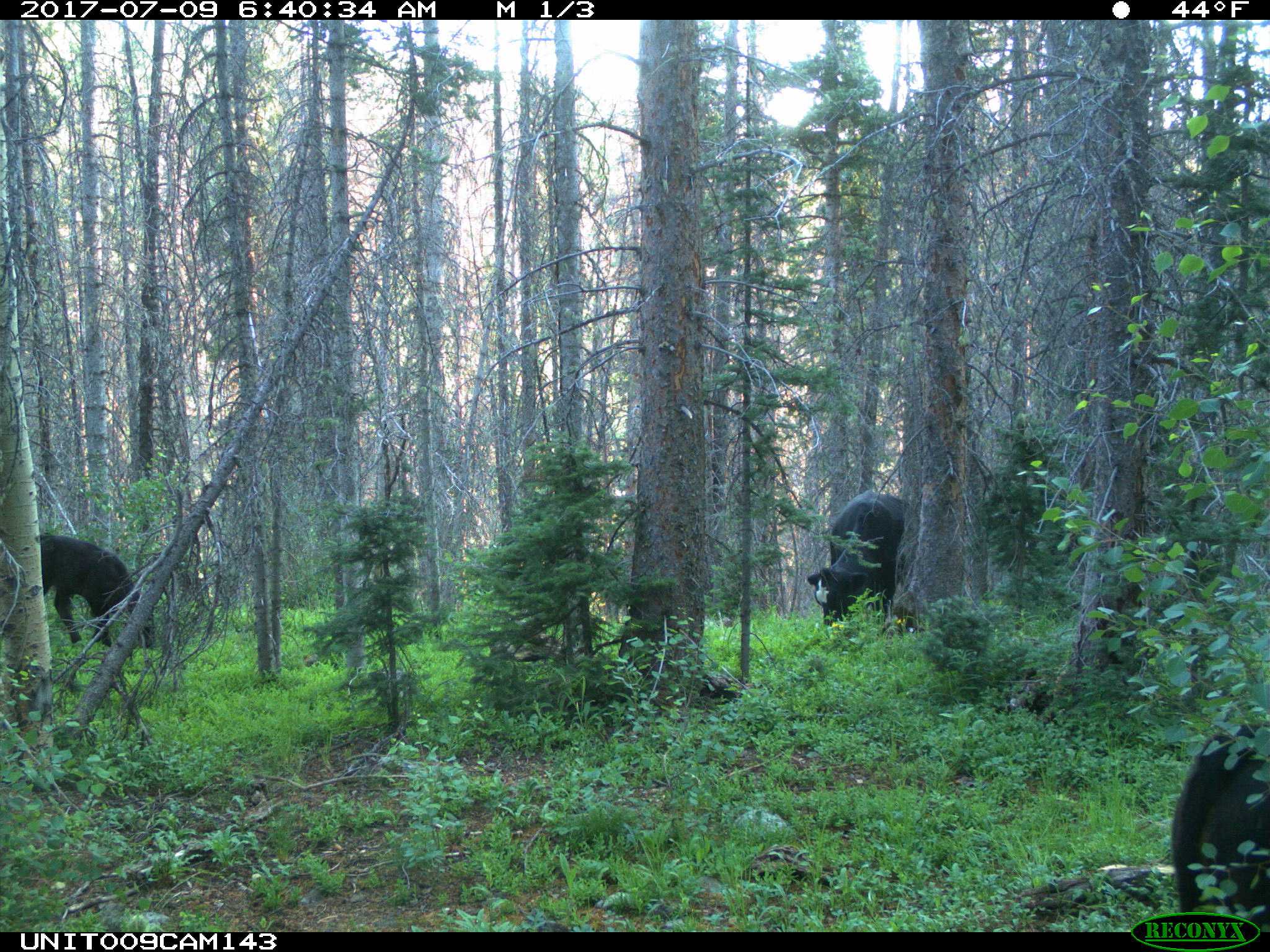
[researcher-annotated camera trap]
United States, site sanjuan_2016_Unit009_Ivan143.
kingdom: Animalia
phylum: Chordata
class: Mammalia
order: Artiodactyla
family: Bovidae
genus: Bos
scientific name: Bos taurus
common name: domestic cow